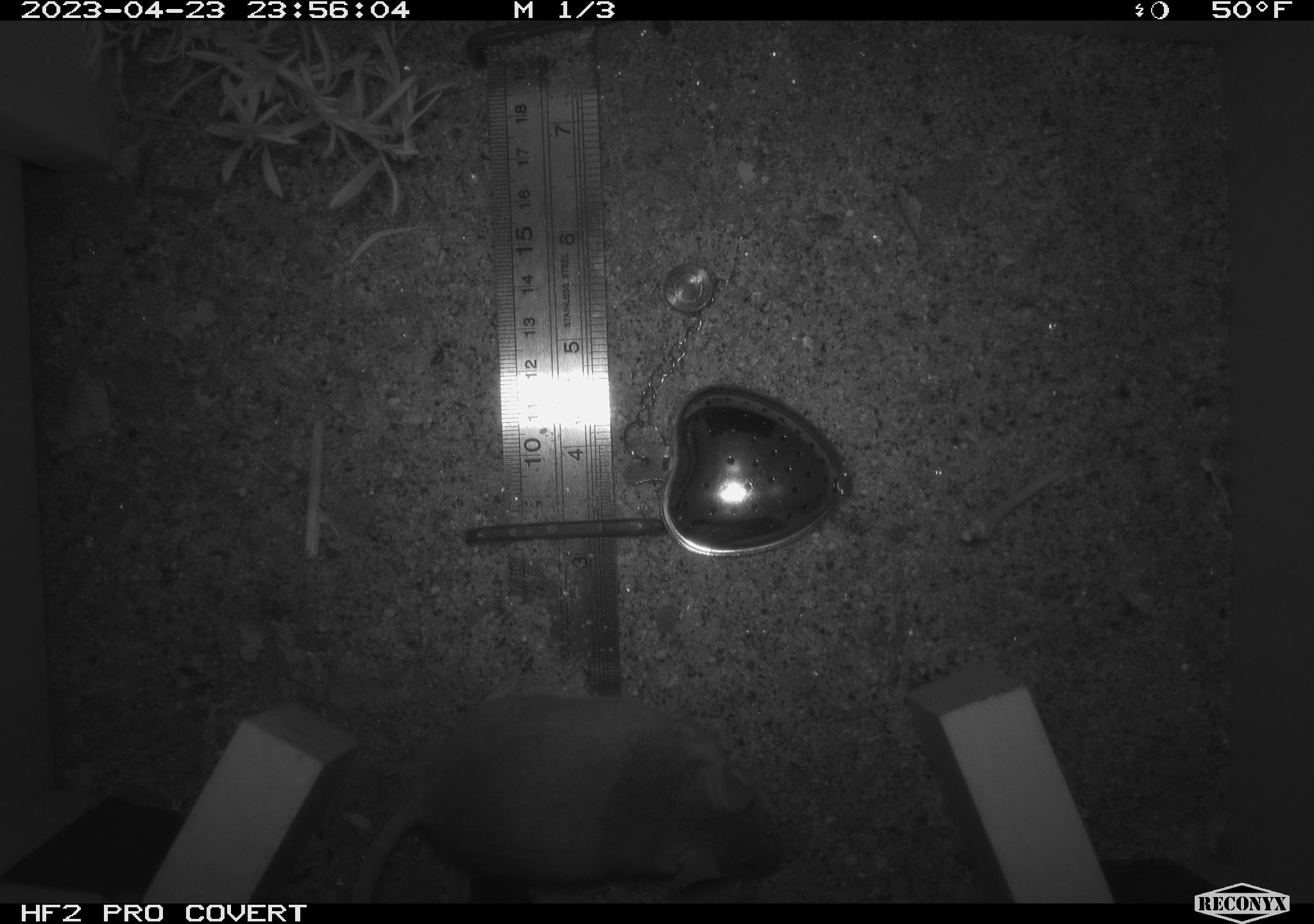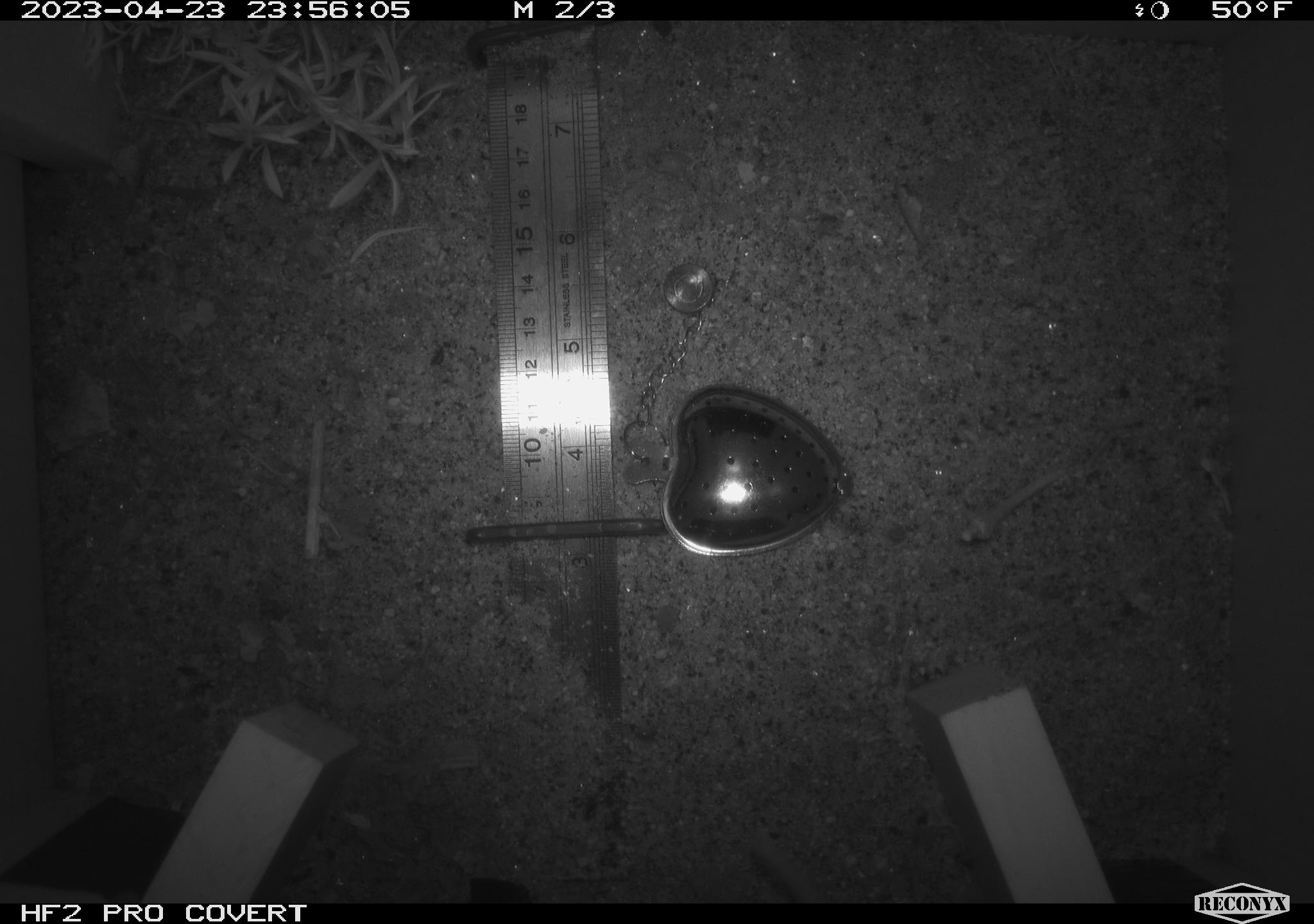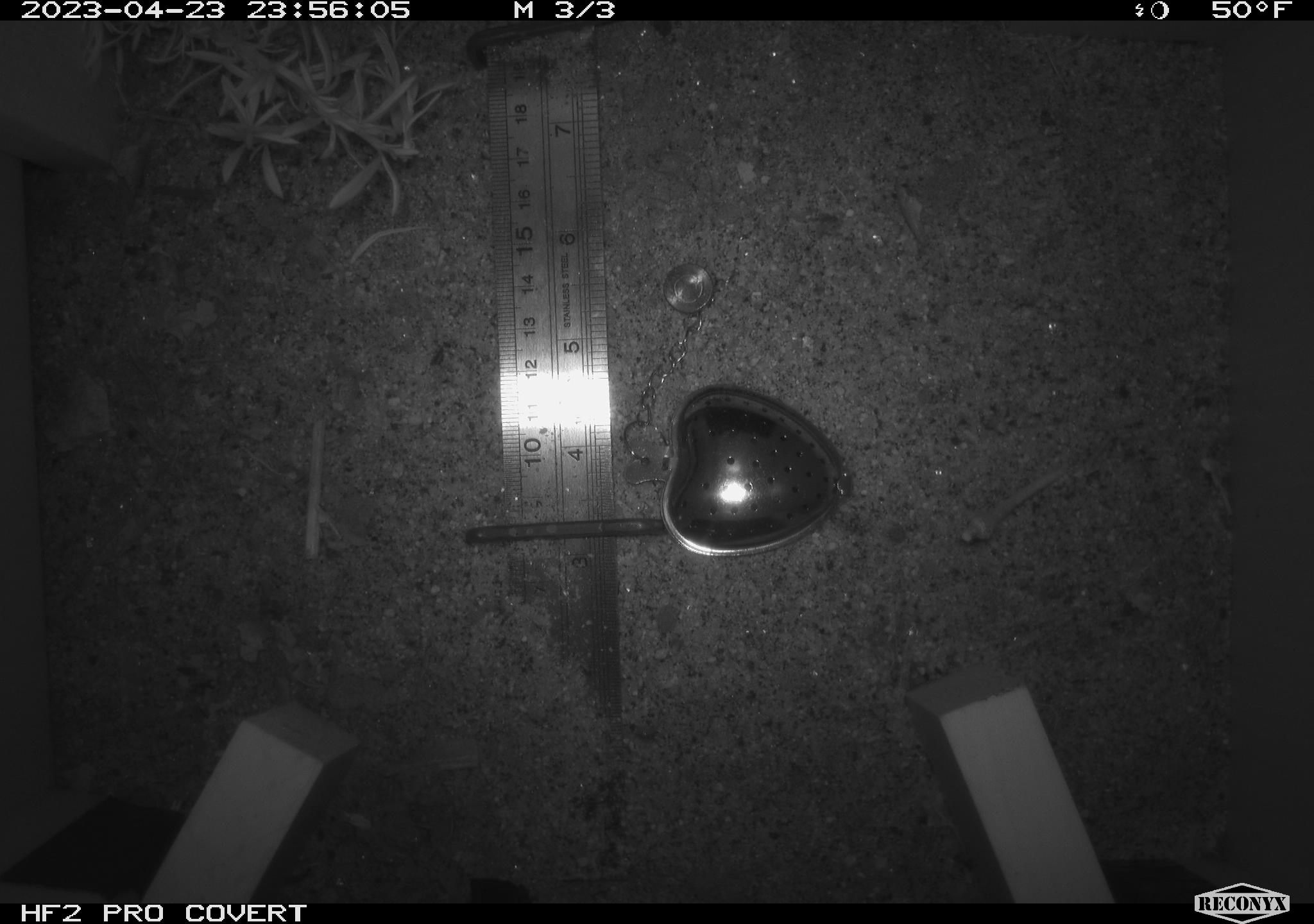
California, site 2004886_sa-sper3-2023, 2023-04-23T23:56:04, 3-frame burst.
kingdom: Animalia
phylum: Chordata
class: Mammalia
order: Rodentia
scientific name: Rodentia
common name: mouse species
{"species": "mouse species (Rodentia)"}